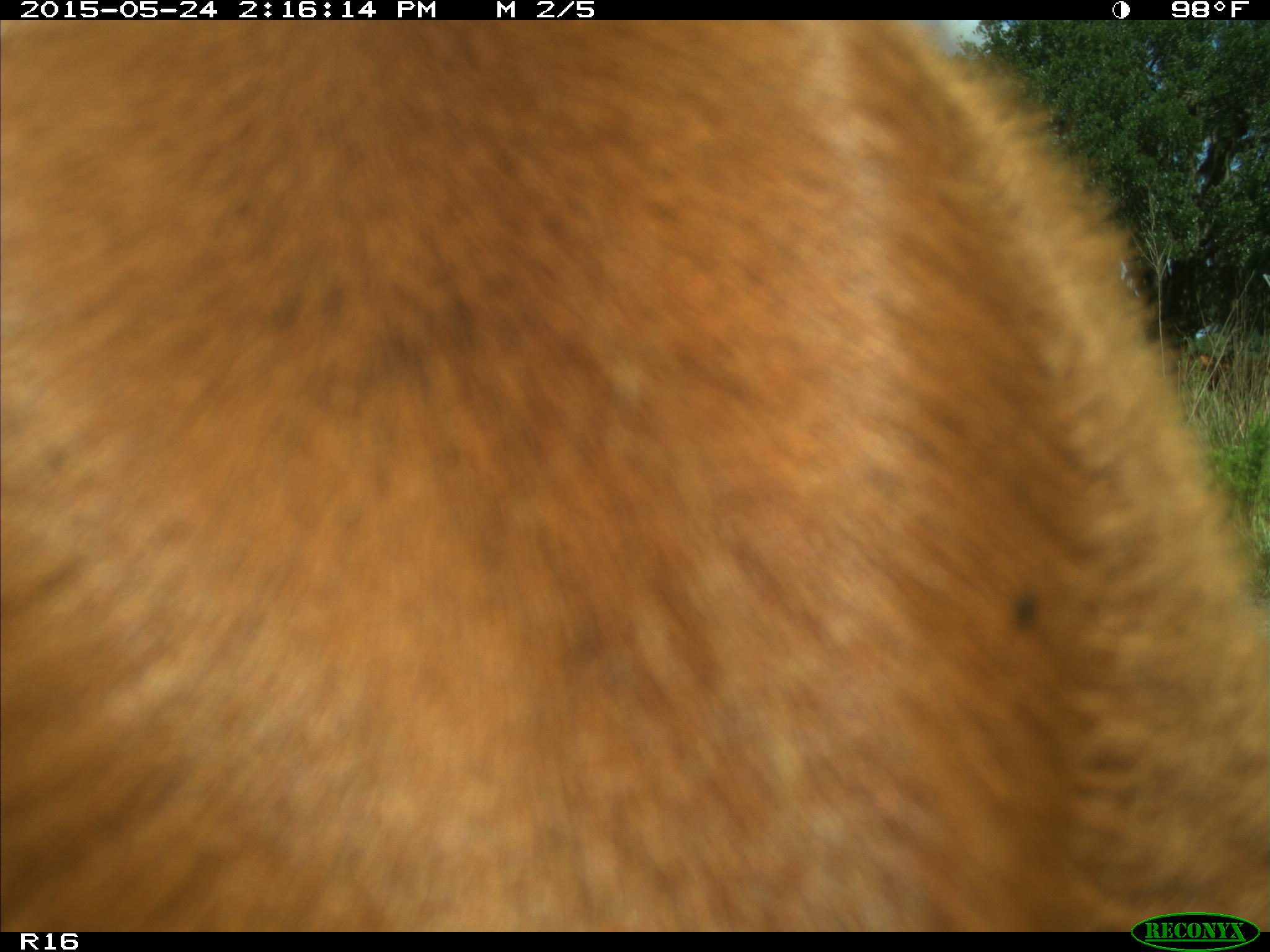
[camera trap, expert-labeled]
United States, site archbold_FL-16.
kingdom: Animalia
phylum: Chordata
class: Mammalia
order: Artiodactyla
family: Bovidae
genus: Bos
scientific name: Bos taurus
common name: domestic cow